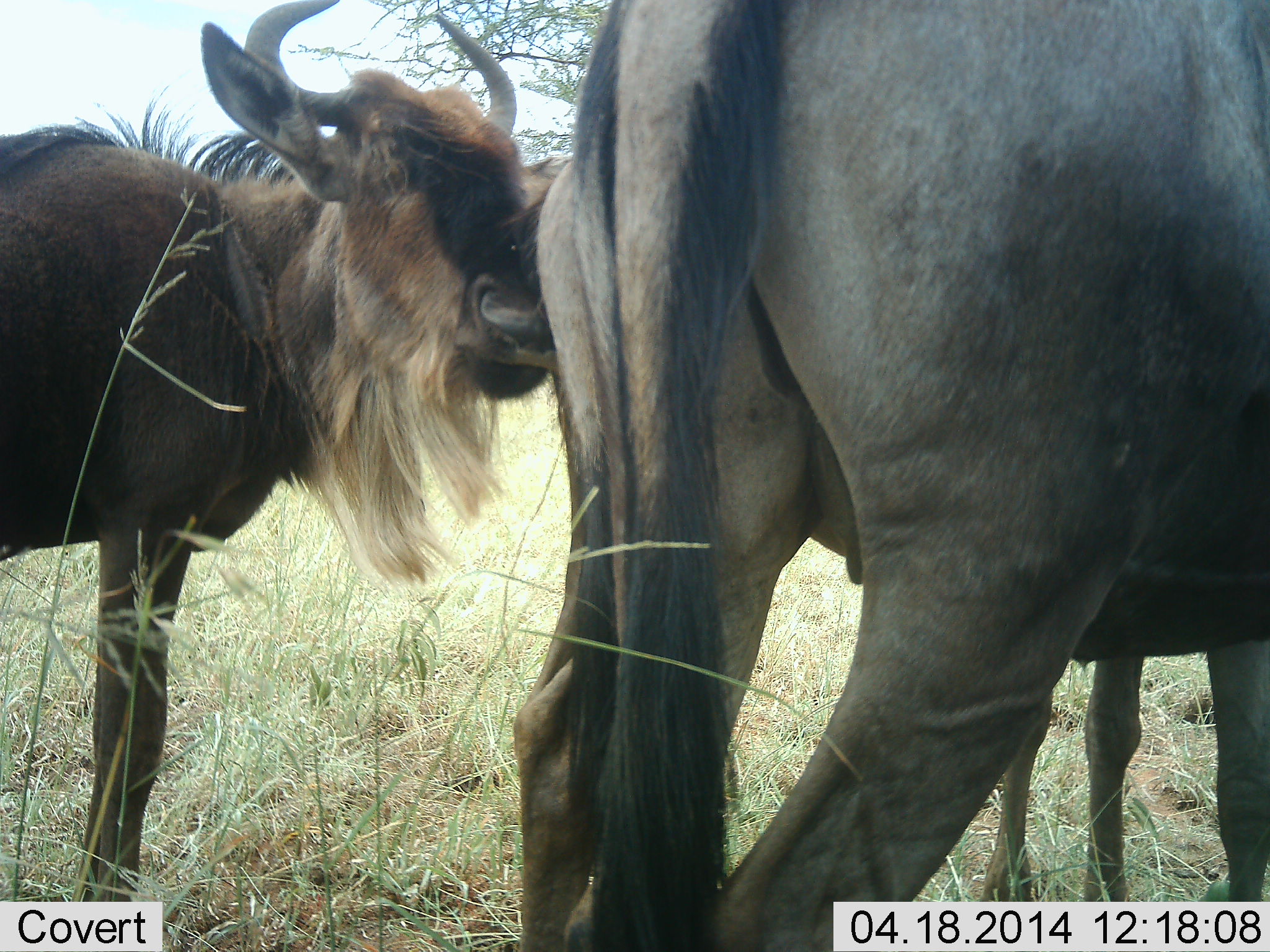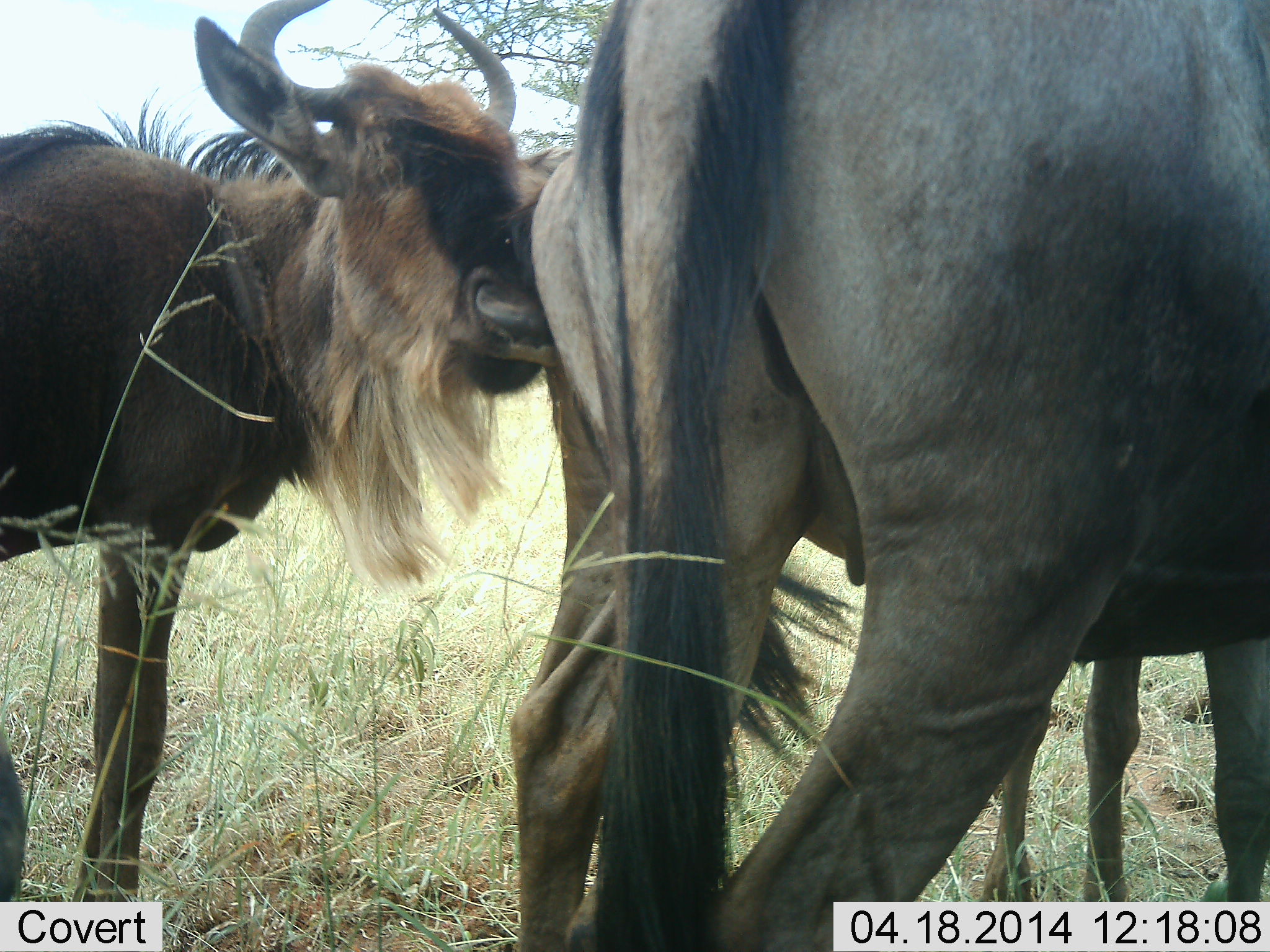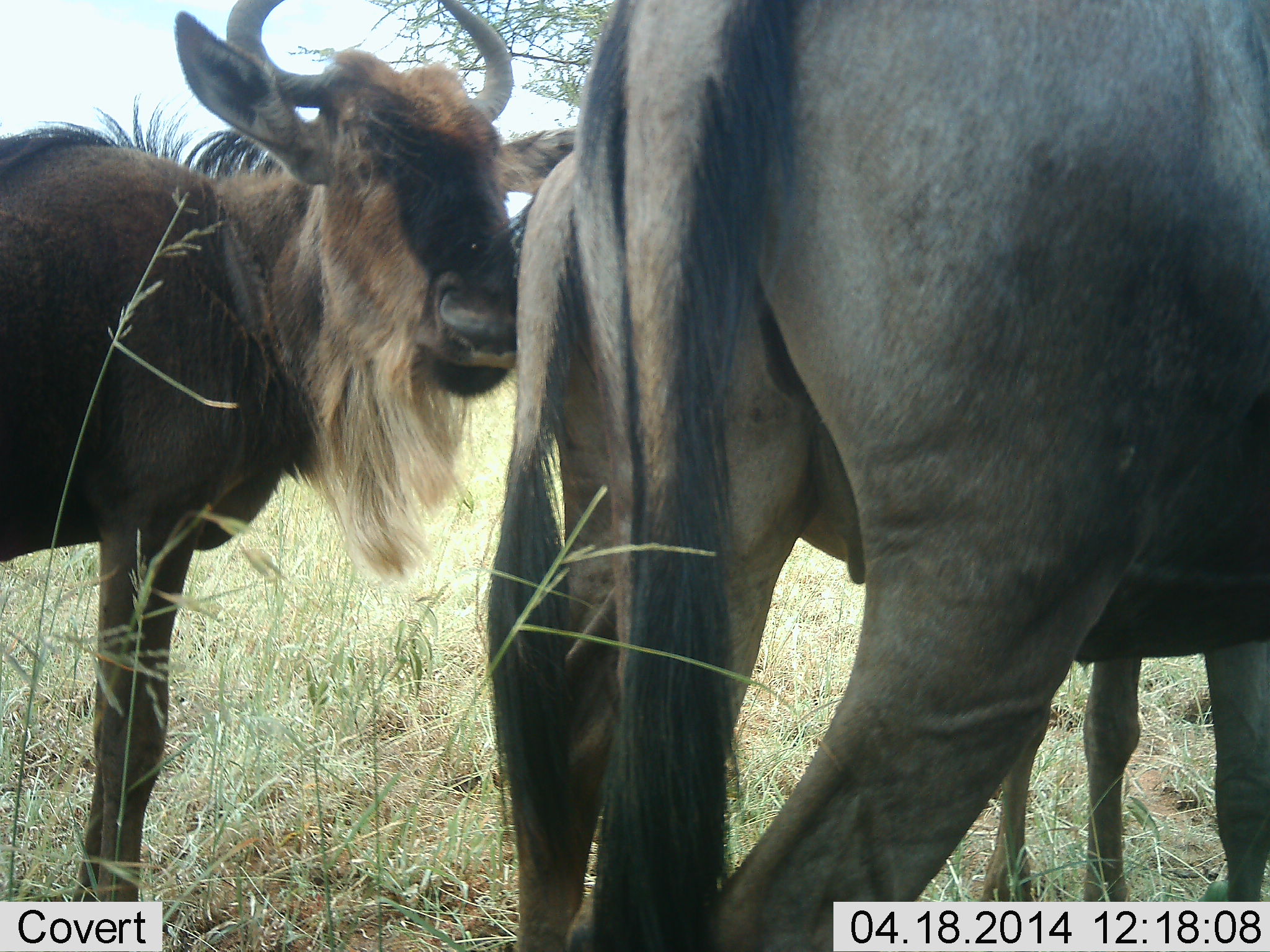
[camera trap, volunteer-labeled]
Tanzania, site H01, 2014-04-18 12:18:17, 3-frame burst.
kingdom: Animalia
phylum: Chordata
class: Mammalia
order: Artiodactyla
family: Bovidae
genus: Connochaetes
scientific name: Connochaetes taurinus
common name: blue wildebeest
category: wildebeest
Wildebeest (blue wildebeest) (Connochaetes taurinus), count 3. Behavior (volunteer vote fractions): standing 70%, resting 10%, moving 0%, interacting 40%. Young present (vote fraction): 40%. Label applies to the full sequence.